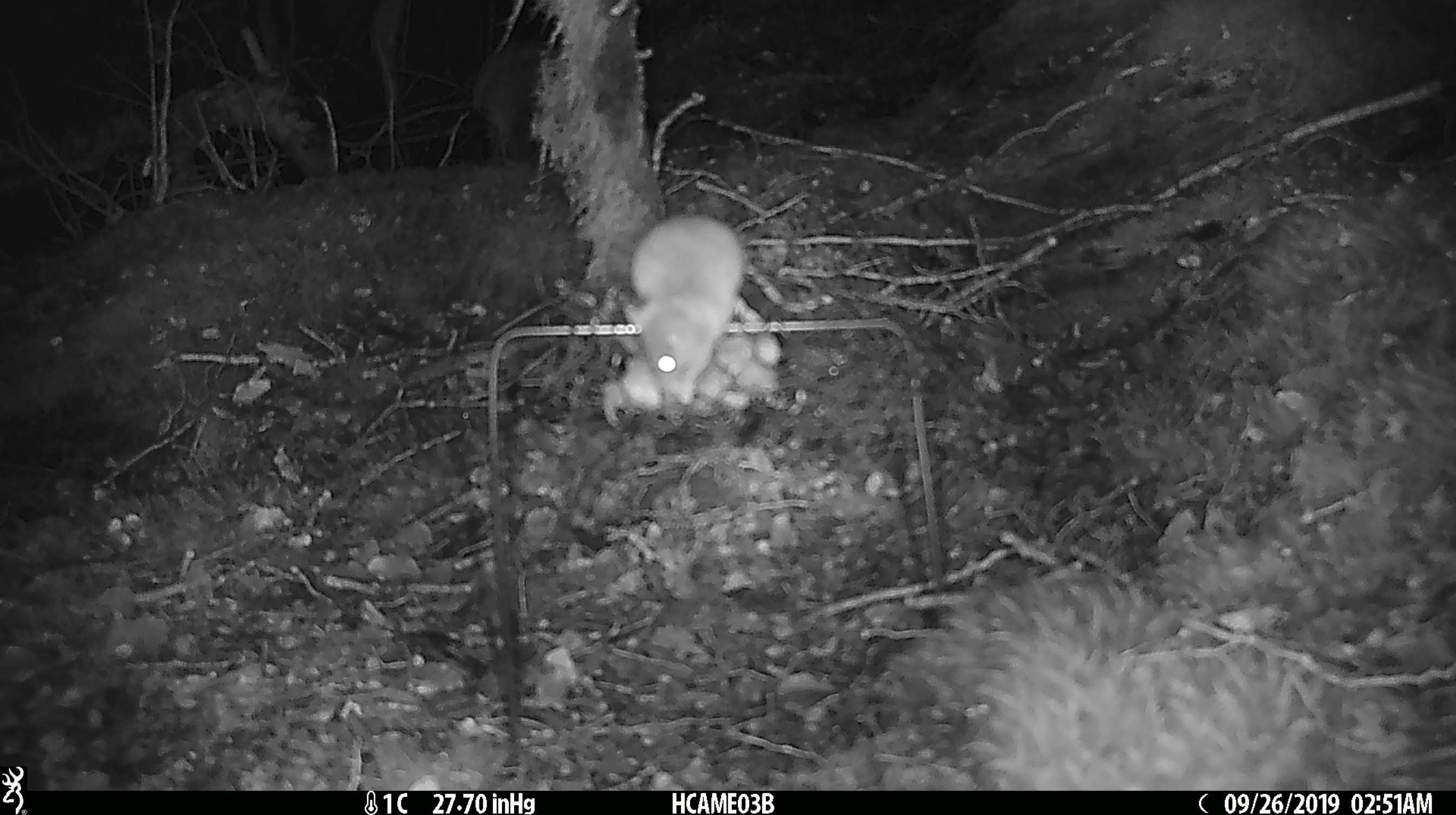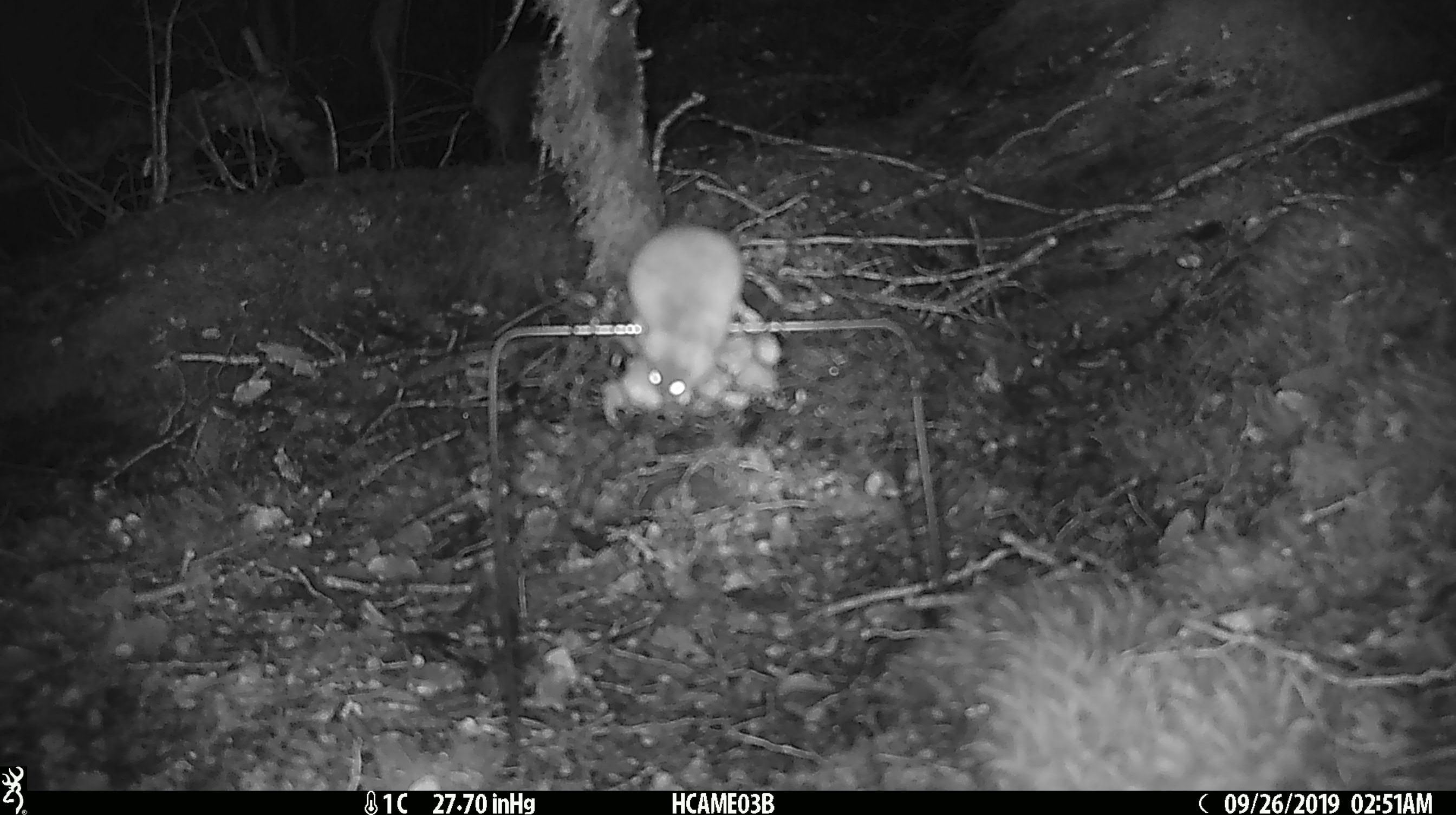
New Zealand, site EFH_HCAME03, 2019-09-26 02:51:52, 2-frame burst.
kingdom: Animalia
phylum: Chordata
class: Mammalia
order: Rodentia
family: Muridae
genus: Mus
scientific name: Mus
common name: mouse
Mouse (Mus).